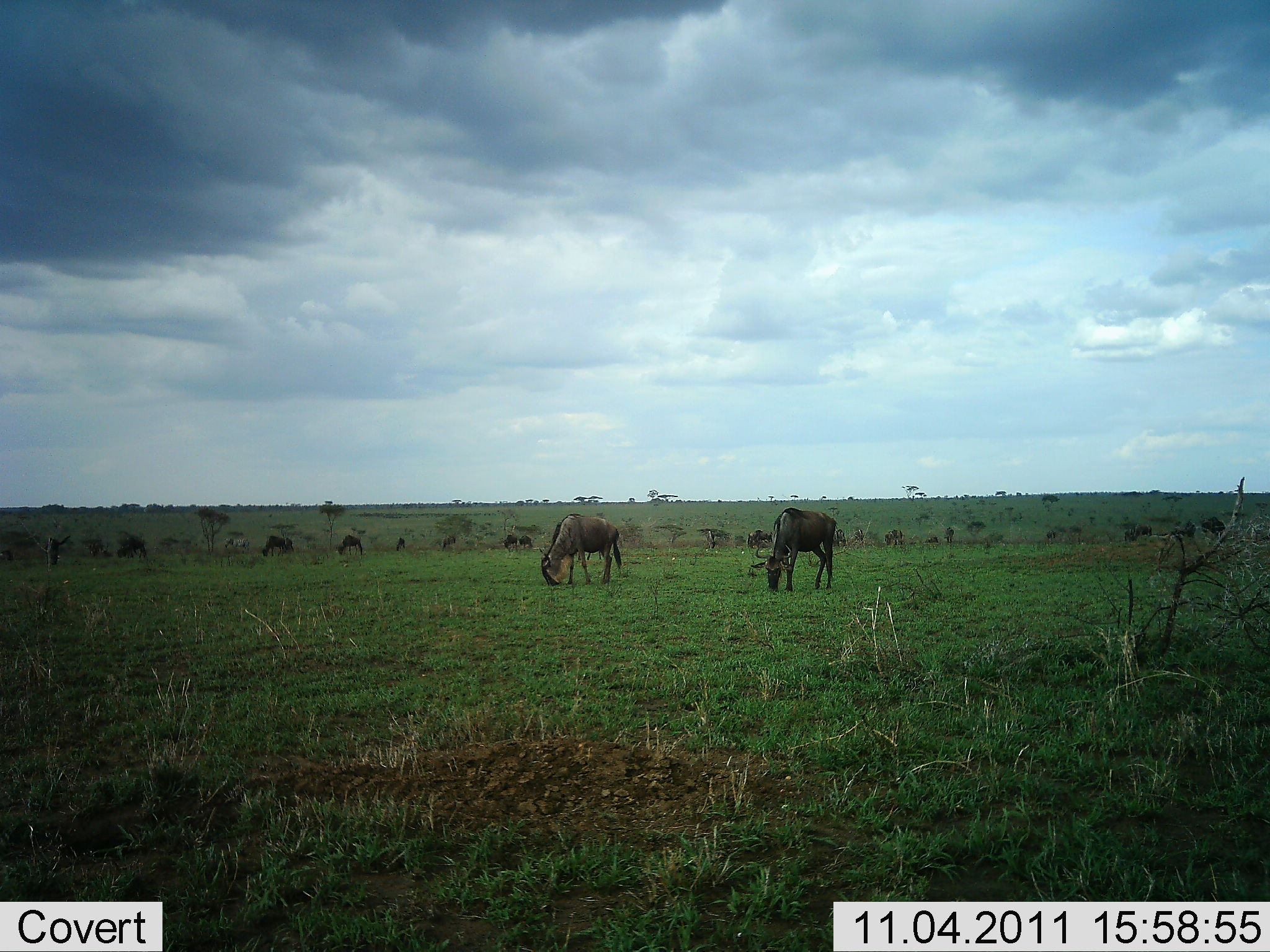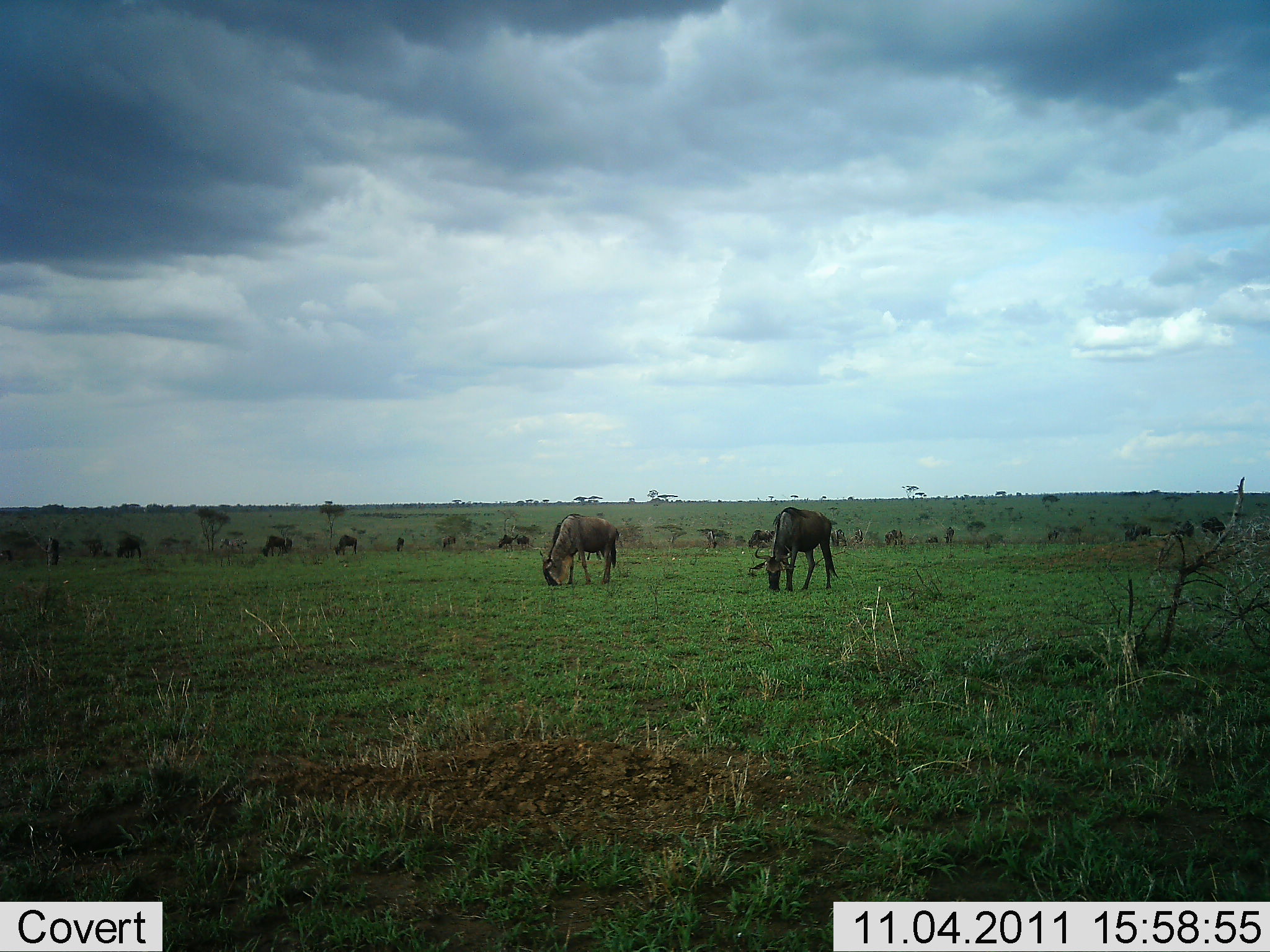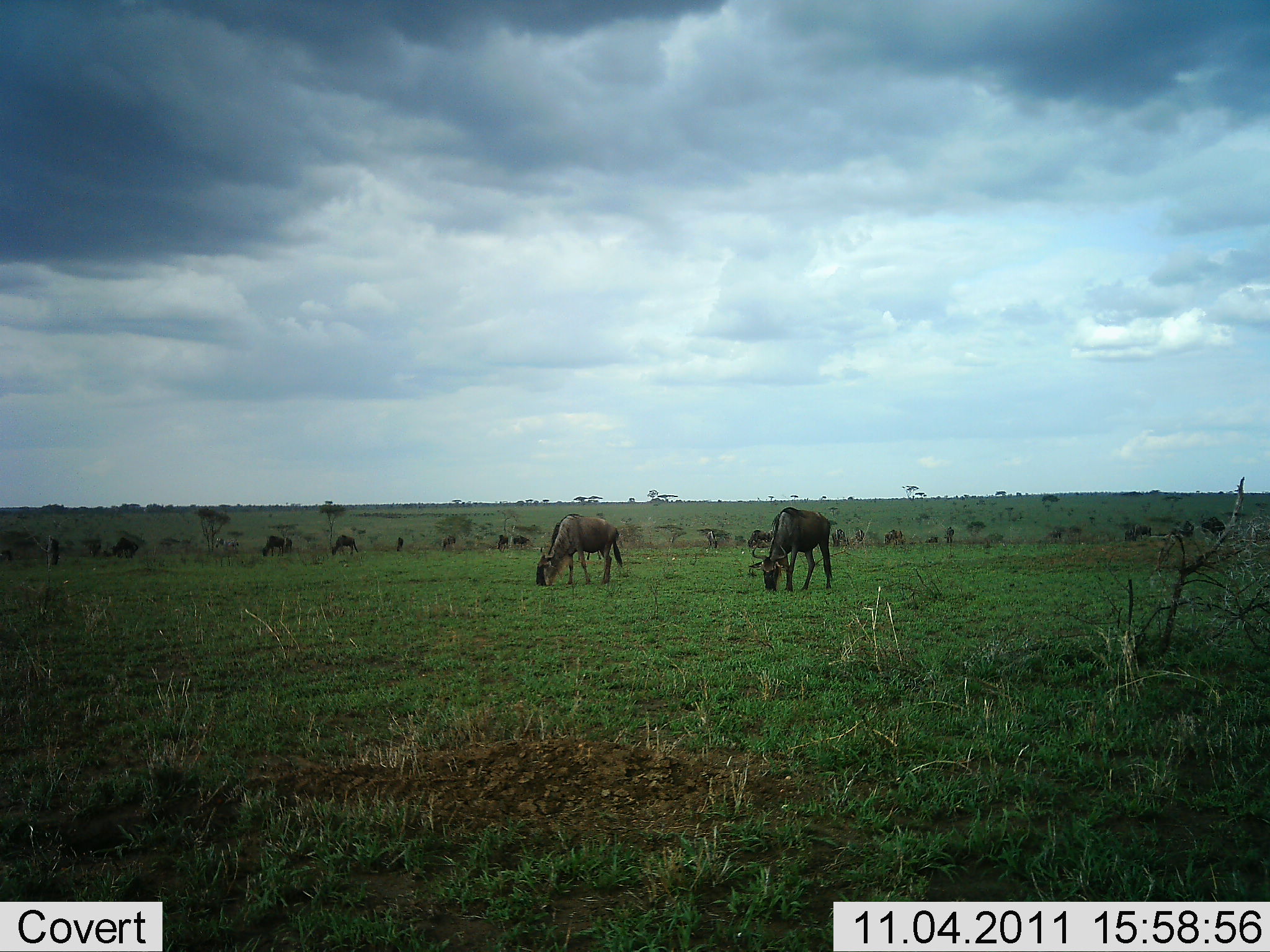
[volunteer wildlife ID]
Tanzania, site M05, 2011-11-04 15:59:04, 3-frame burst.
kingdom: Animalia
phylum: Chordata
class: Mammalia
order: Artiodactyla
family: Bovidae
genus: Connochaetes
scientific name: Connochaetes taurinus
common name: blue wildebeest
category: wildebeest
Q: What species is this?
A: Wildebeest (blue wildebeest) (Connochaetes taurinus).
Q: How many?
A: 11-50.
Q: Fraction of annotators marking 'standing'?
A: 14%.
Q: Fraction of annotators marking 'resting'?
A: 7%.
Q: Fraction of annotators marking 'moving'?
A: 14%.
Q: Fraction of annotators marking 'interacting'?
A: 0%.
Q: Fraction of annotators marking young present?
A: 0%.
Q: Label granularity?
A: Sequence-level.